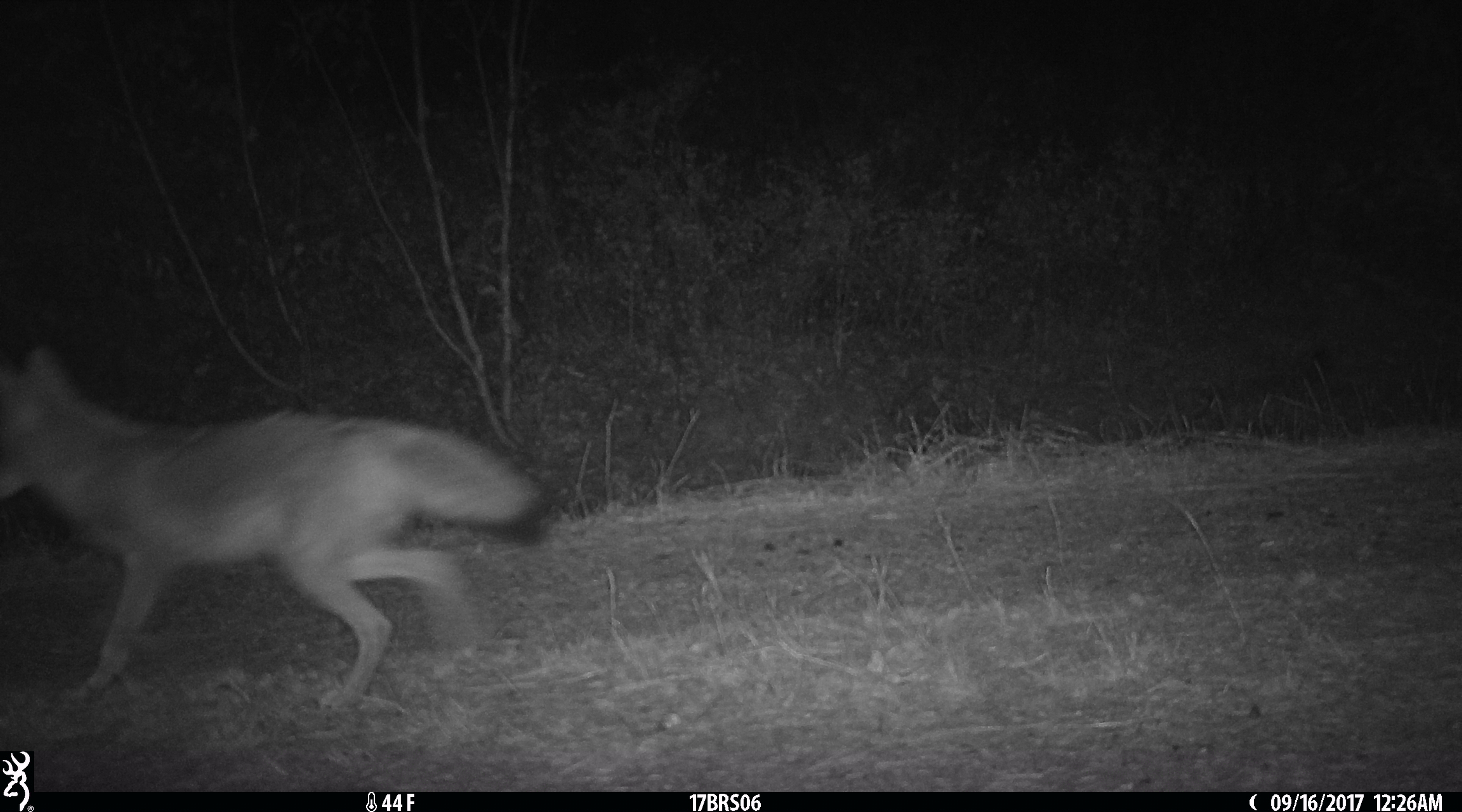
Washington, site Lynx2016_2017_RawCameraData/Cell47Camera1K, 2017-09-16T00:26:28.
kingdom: Animalia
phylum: Chordata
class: Mammalia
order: Carnivora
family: Canidae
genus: Canis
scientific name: Canis latrans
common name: coyote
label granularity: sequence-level